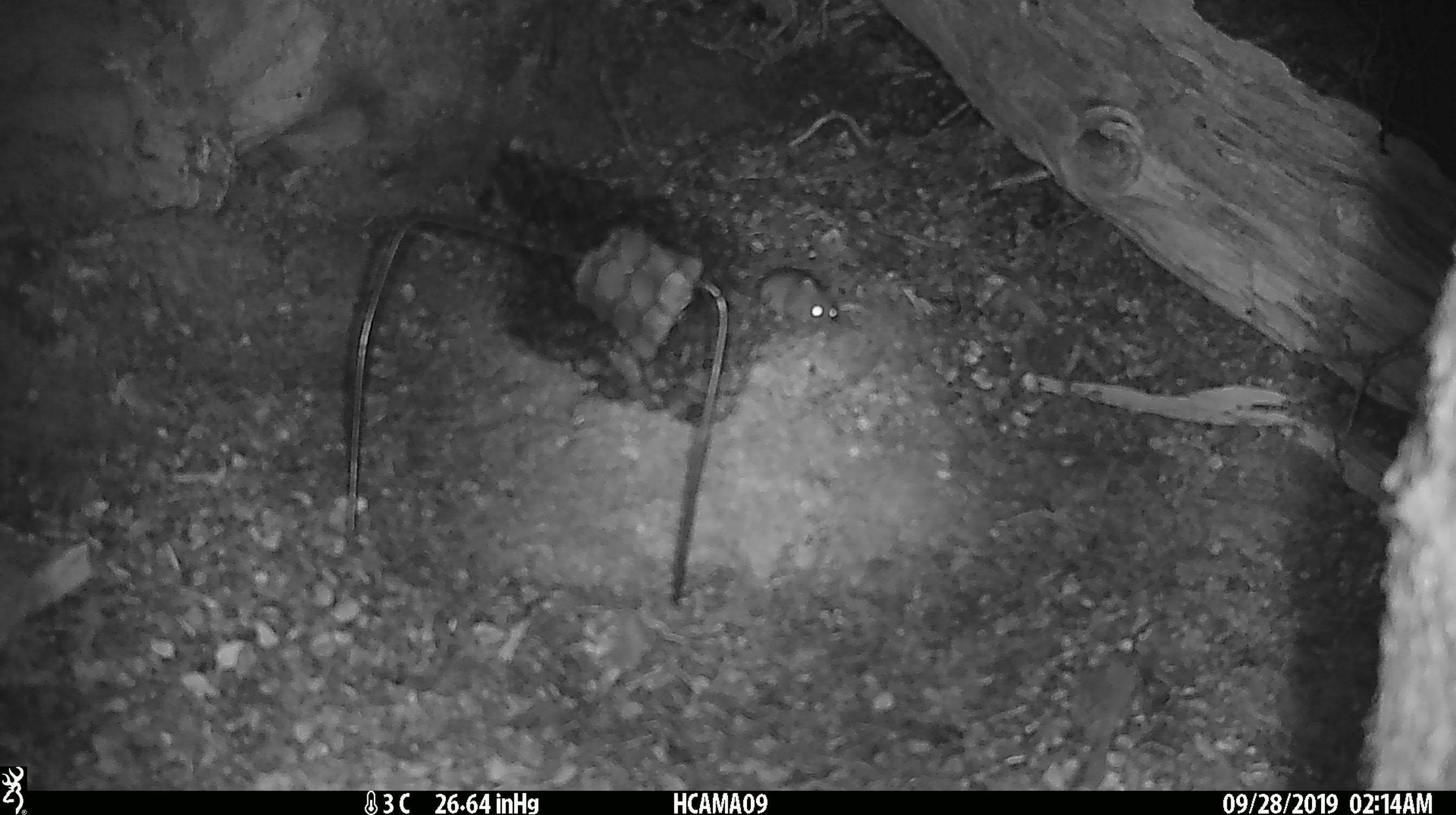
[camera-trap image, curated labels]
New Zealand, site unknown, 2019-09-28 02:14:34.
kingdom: Animalia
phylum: Chordata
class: Mammalia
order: Rodentia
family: Muridae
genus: Mus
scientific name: Mus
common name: mouse